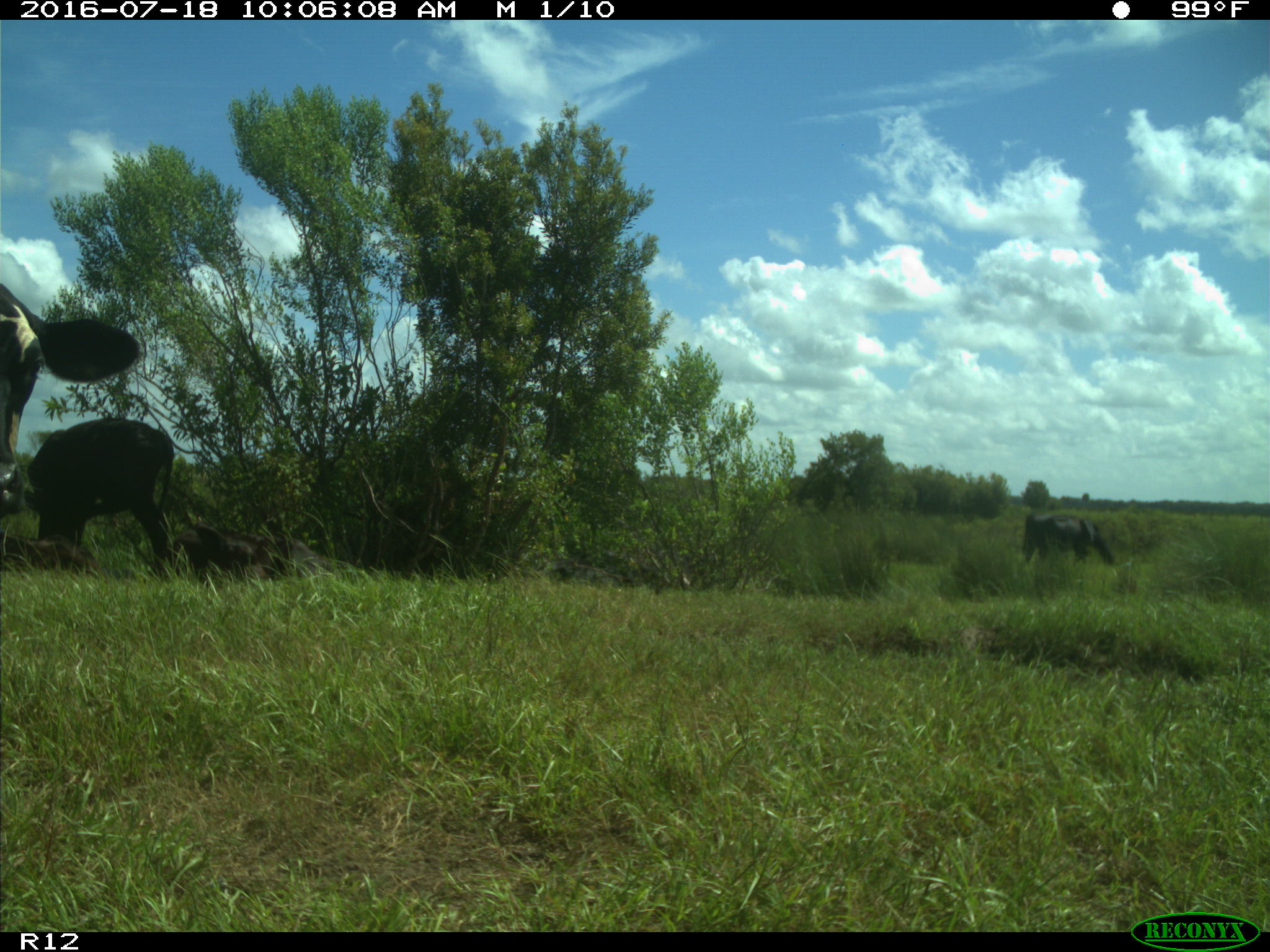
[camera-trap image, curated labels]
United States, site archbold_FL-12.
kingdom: Animalia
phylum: Chordata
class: Mammalia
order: Artiodactyla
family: Bovidae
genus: Bos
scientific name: Bos taurus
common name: domestic cow